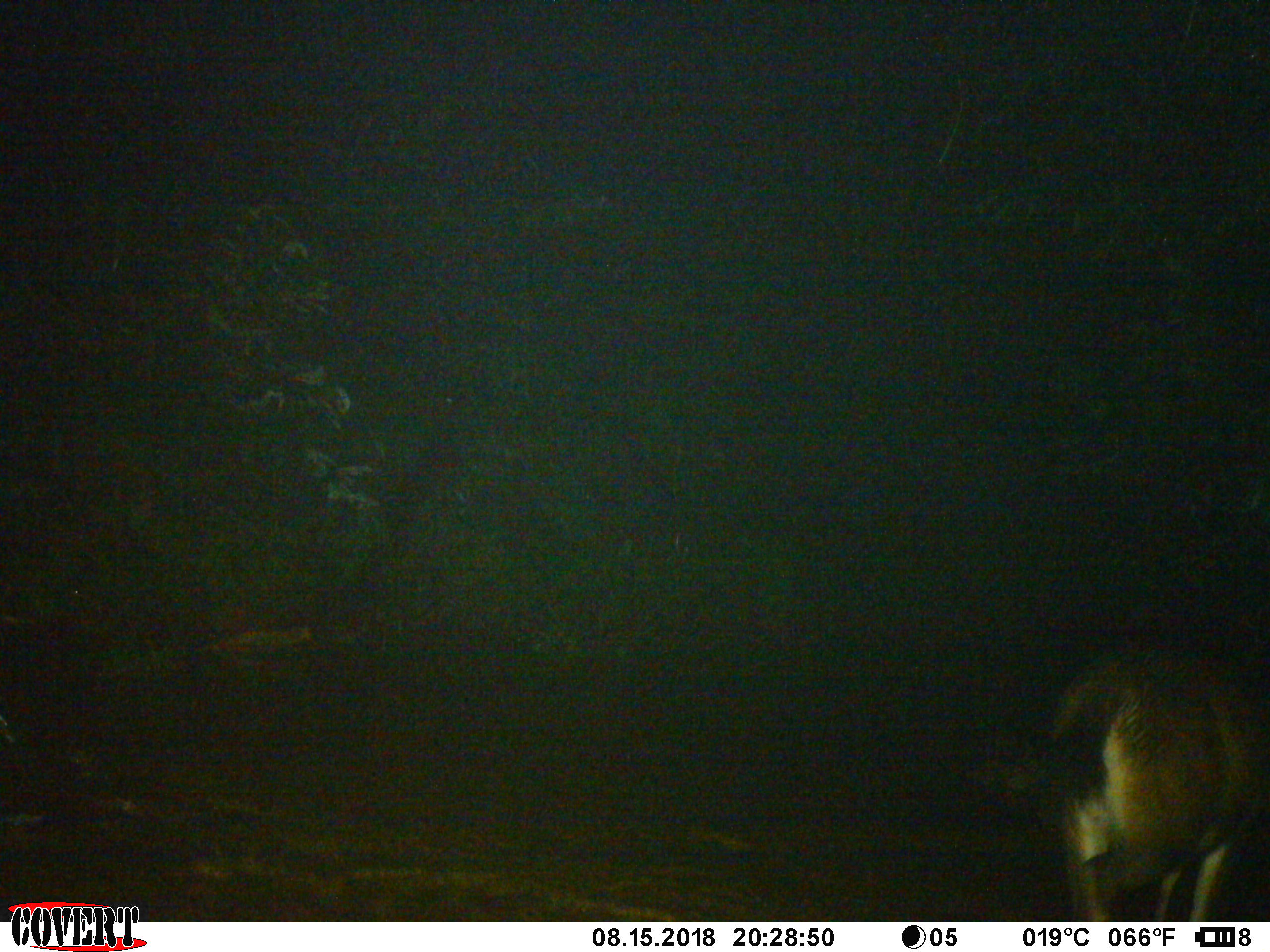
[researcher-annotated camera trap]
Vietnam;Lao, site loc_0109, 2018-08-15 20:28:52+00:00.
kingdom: Animalia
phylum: Chordata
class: Mammalia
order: Artiodactyla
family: Cervidae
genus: Rusa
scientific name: Rusa unicolor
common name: sambar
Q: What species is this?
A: Sambar (Rusa unicolor).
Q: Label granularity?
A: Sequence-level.